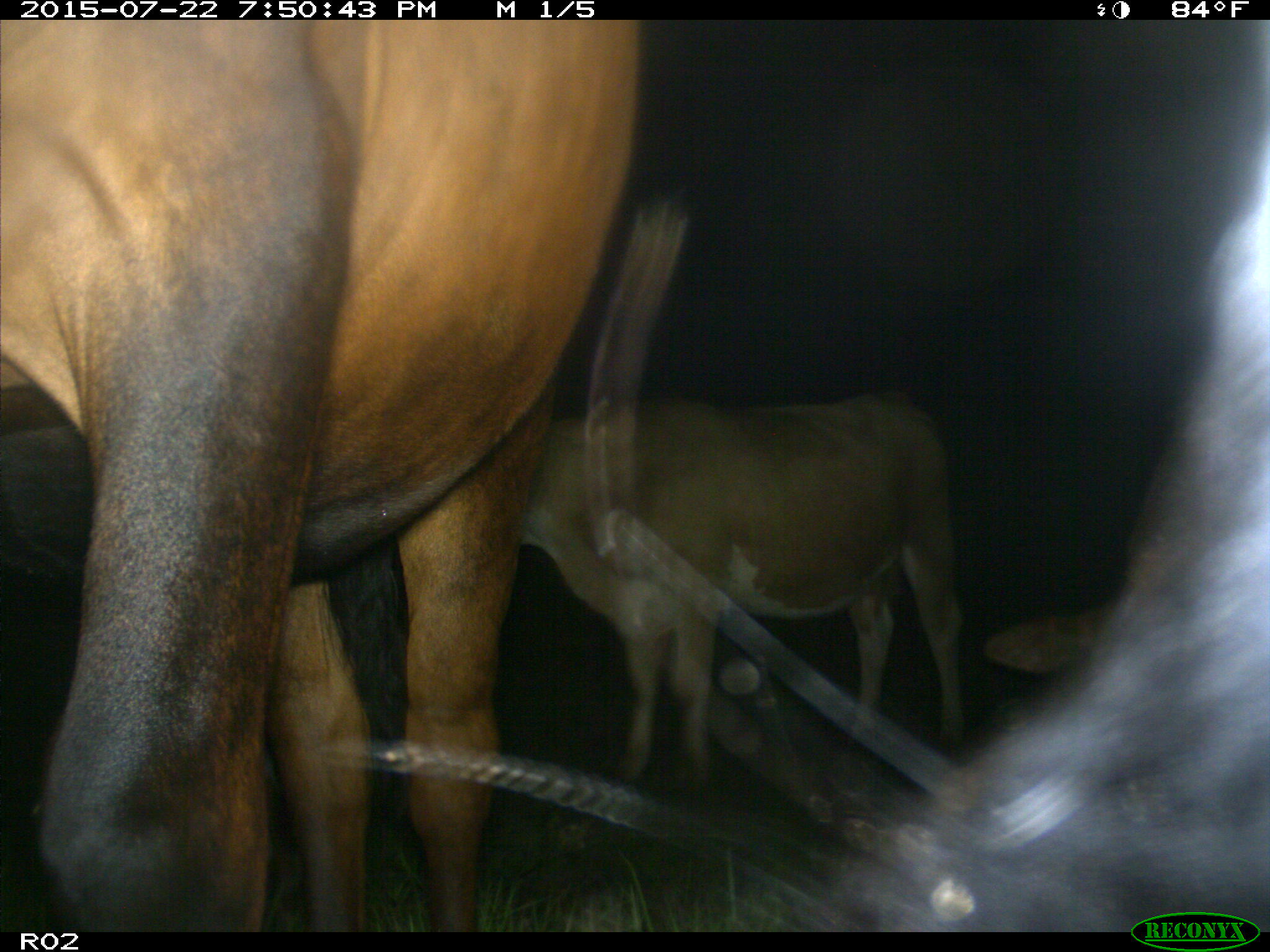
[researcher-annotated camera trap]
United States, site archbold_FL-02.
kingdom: Animalia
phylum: Chordata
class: Mammalia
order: Artiodactyla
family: Bovidae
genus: Bos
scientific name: Bos taurus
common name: domestic cow